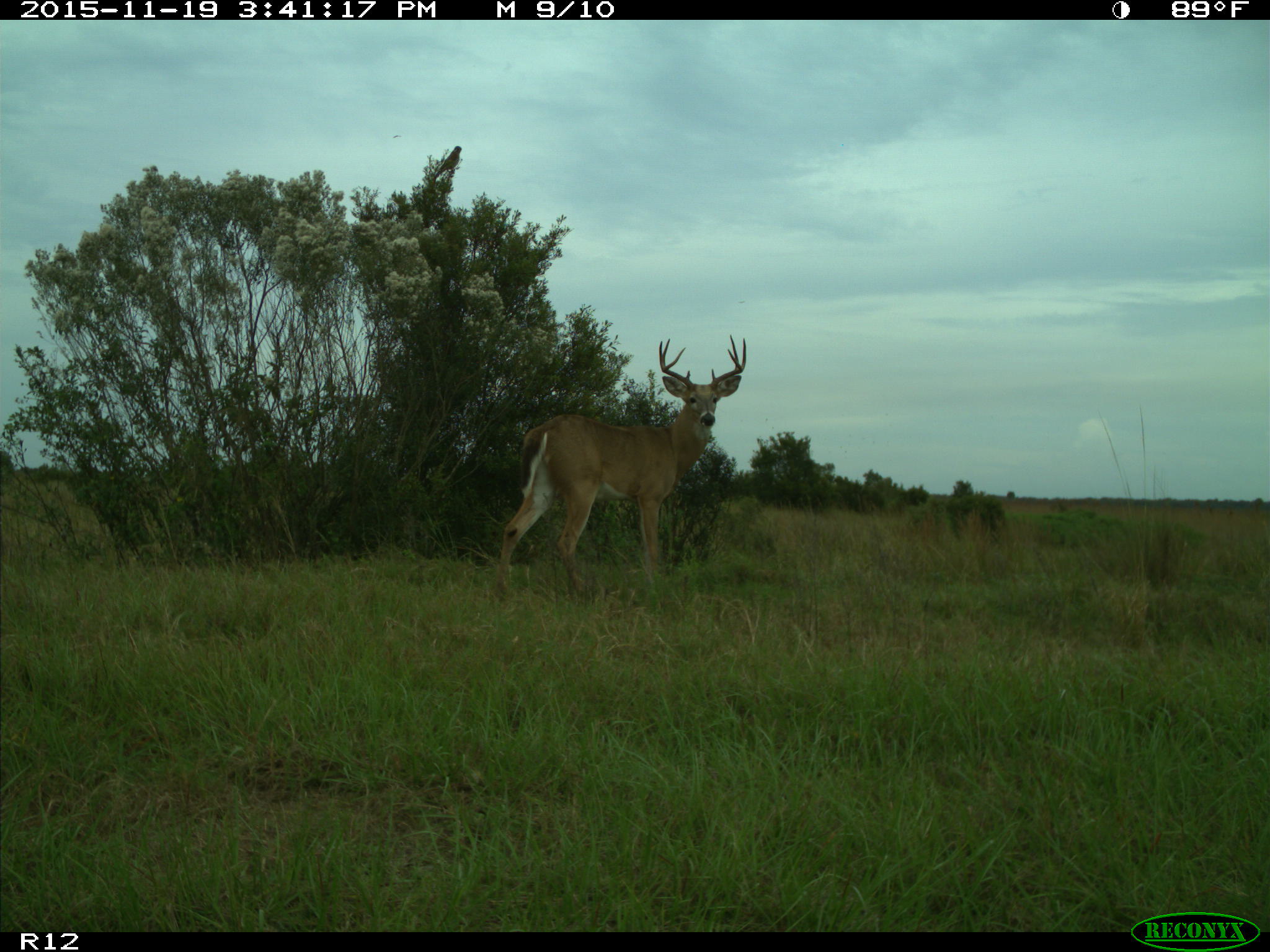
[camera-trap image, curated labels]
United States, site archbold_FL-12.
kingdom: Animalia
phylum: Chordata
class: Mammalia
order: Artiodactyla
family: Cervidae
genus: Odocoileus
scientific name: Odocoileus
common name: deer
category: unidentified deer